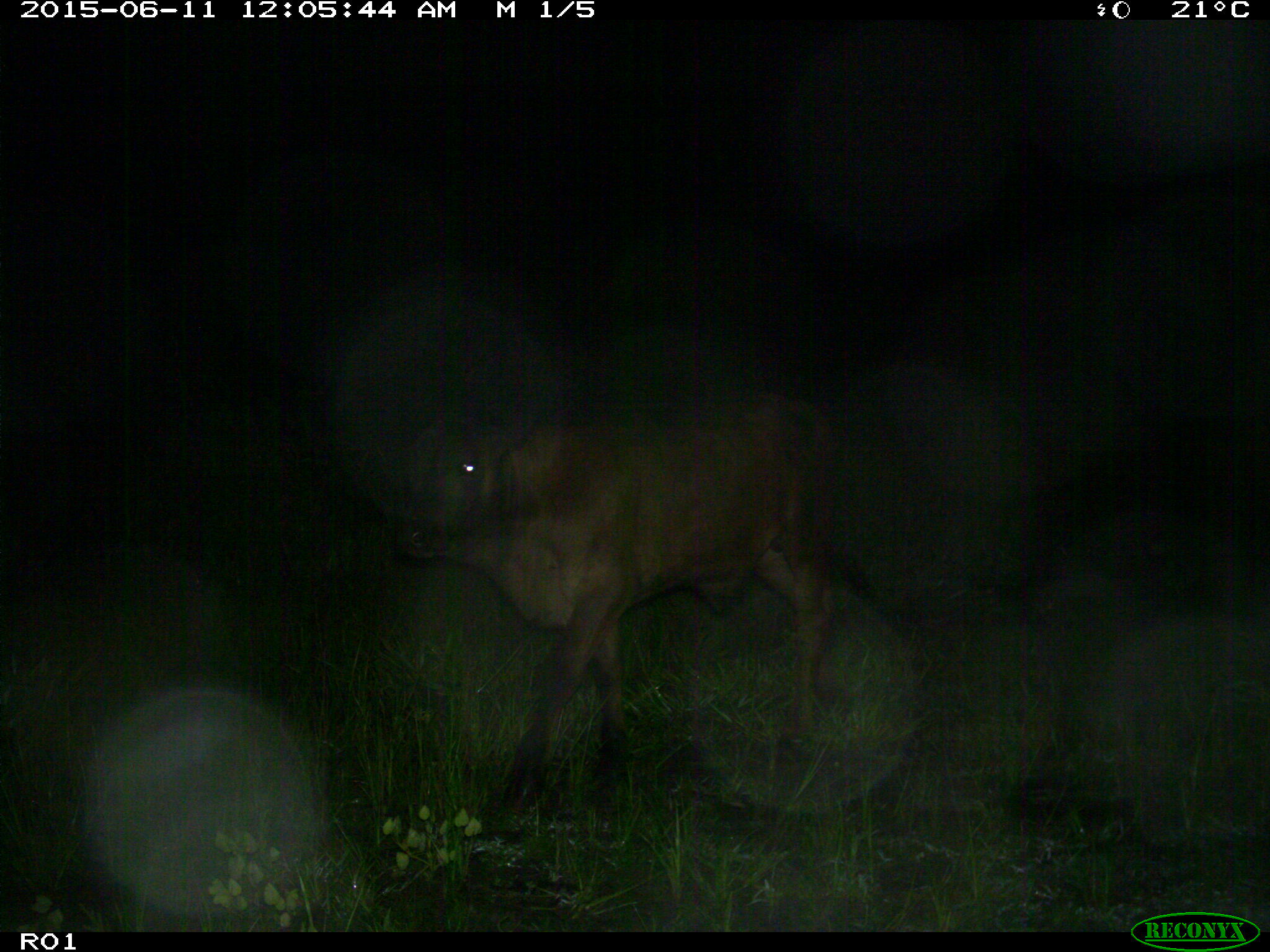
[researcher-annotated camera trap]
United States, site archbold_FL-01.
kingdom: Animalia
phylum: Chordata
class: Mammalia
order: Artiodactyla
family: Bovidae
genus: Bos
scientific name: Bos taurus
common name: domestic cow